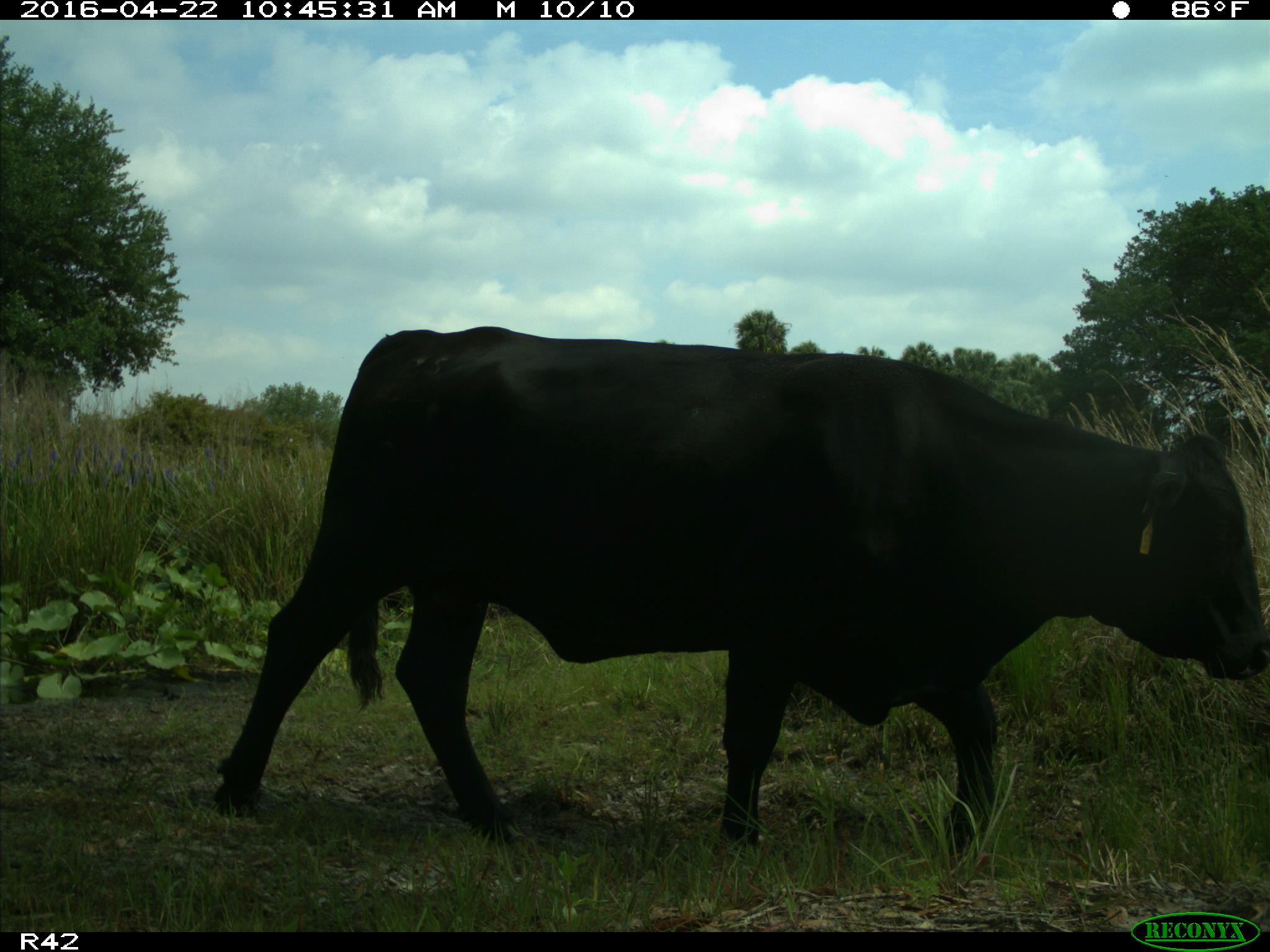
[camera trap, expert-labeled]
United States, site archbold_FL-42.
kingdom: Animalia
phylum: Chordata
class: Mammalia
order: Artiodactyla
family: Bovidae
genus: Bos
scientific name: Bos taurus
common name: domestic cow